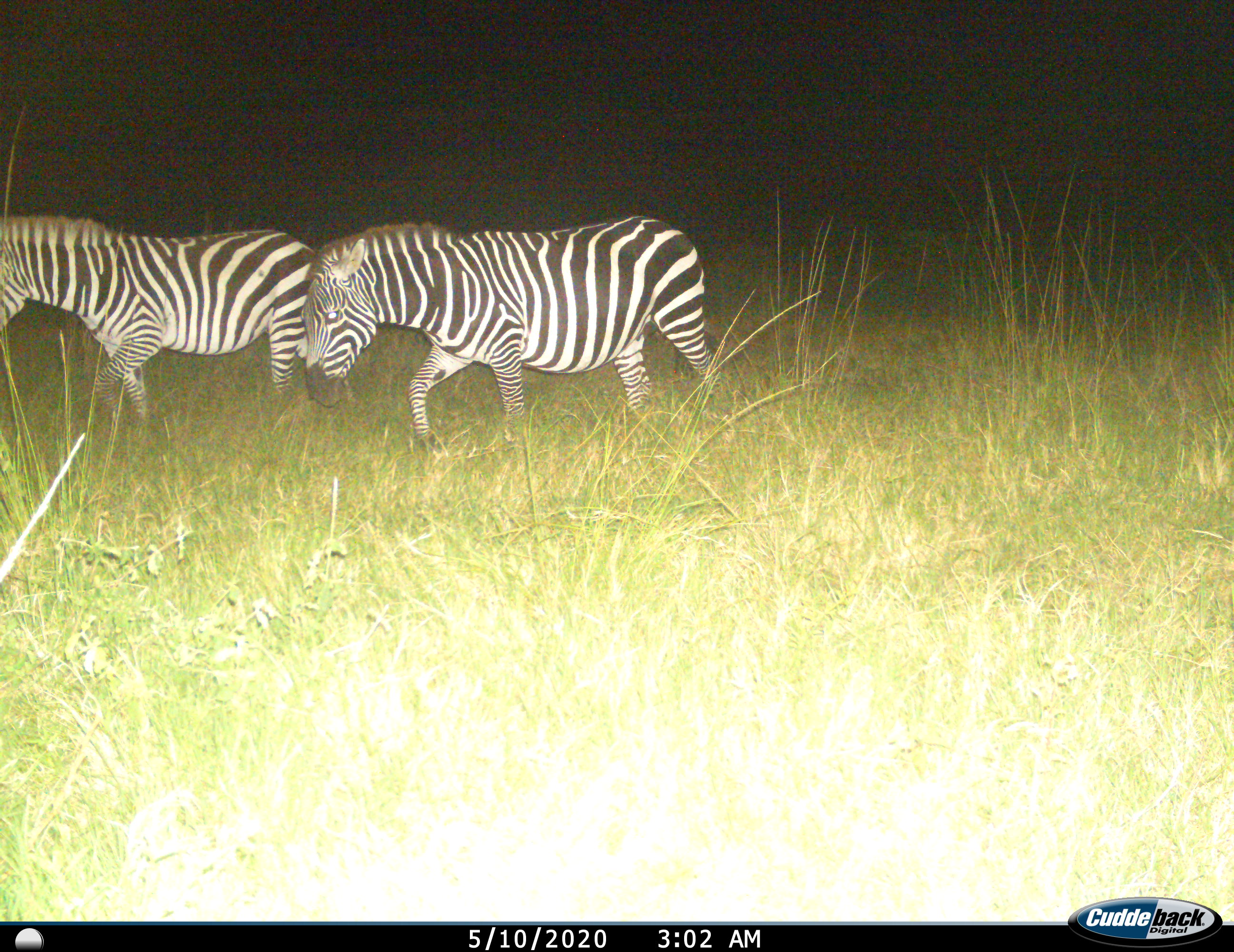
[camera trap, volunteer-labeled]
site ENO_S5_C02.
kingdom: Animalia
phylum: Chordata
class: Mammalia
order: Perissodactyla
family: Equidae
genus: Equus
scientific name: Equus quagga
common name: plains zebra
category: zebraplains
Zebraplains (plains zebra) (Equus quagga), count 2. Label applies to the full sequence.